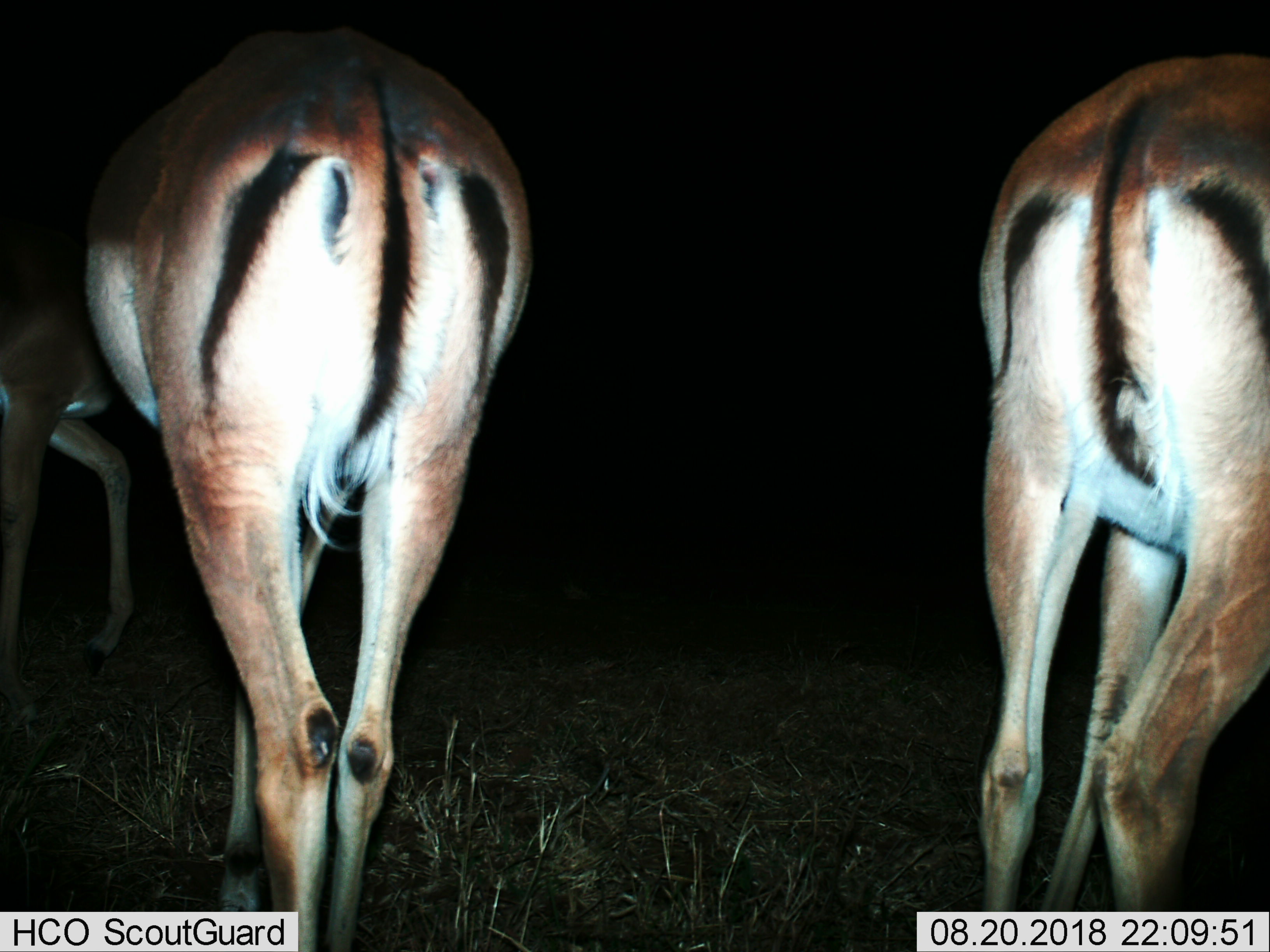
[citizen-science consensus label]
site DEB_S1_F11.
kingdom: Animalia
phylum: Chordata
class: Mammalia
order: Artiodactyla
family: Bovidae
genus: Aepyceros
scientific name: Aepyceros melampus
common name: impala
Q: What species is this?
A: Impala (Aepyceros melampus).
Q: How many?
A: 3.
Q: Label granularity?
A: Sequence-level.